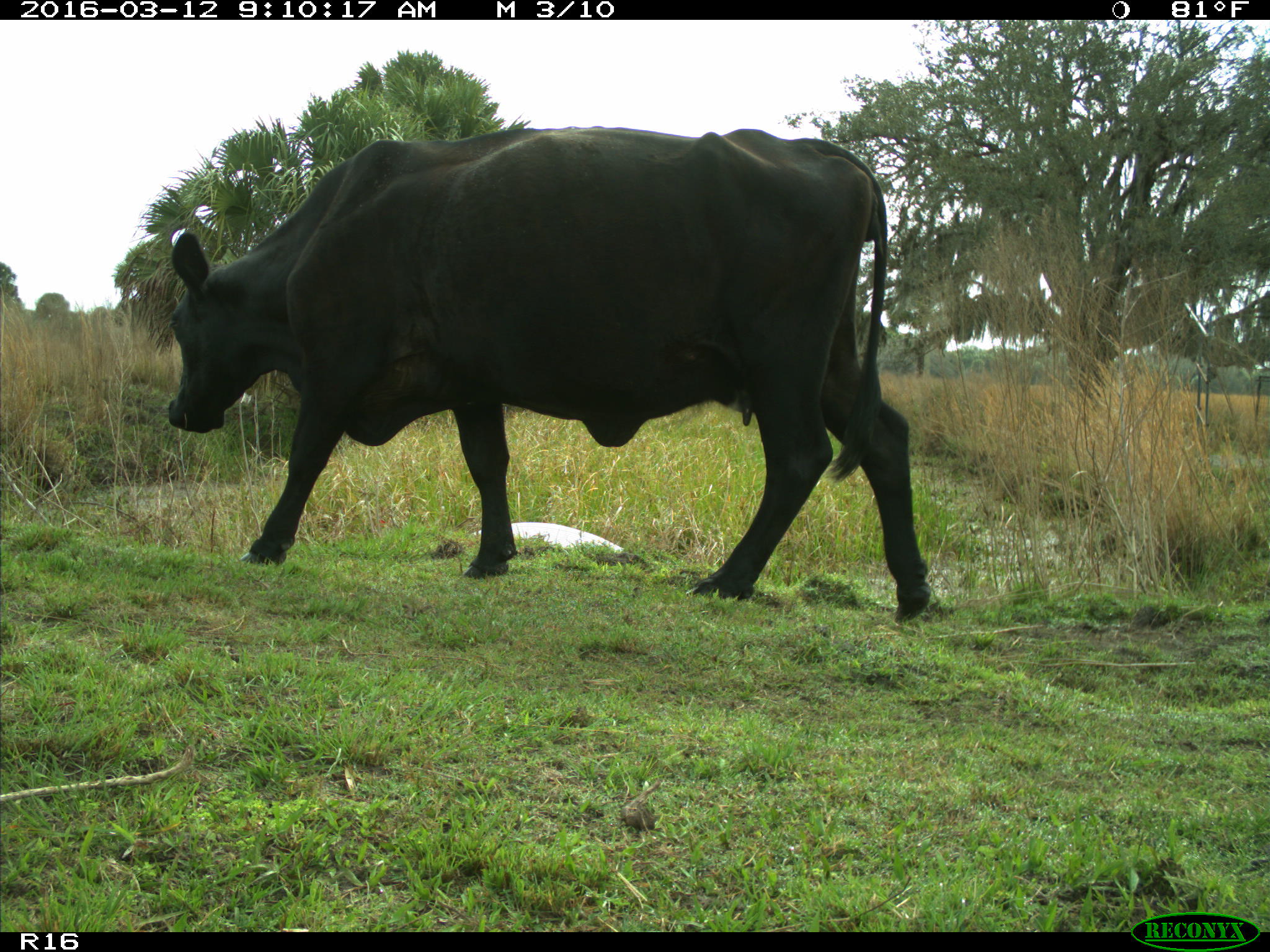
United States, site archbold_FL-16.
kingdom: Animalia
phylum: Chordata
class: Mammalia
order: Artiodactyla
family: Bovidae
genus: Bos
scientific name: Bos taurus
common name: domestic cow